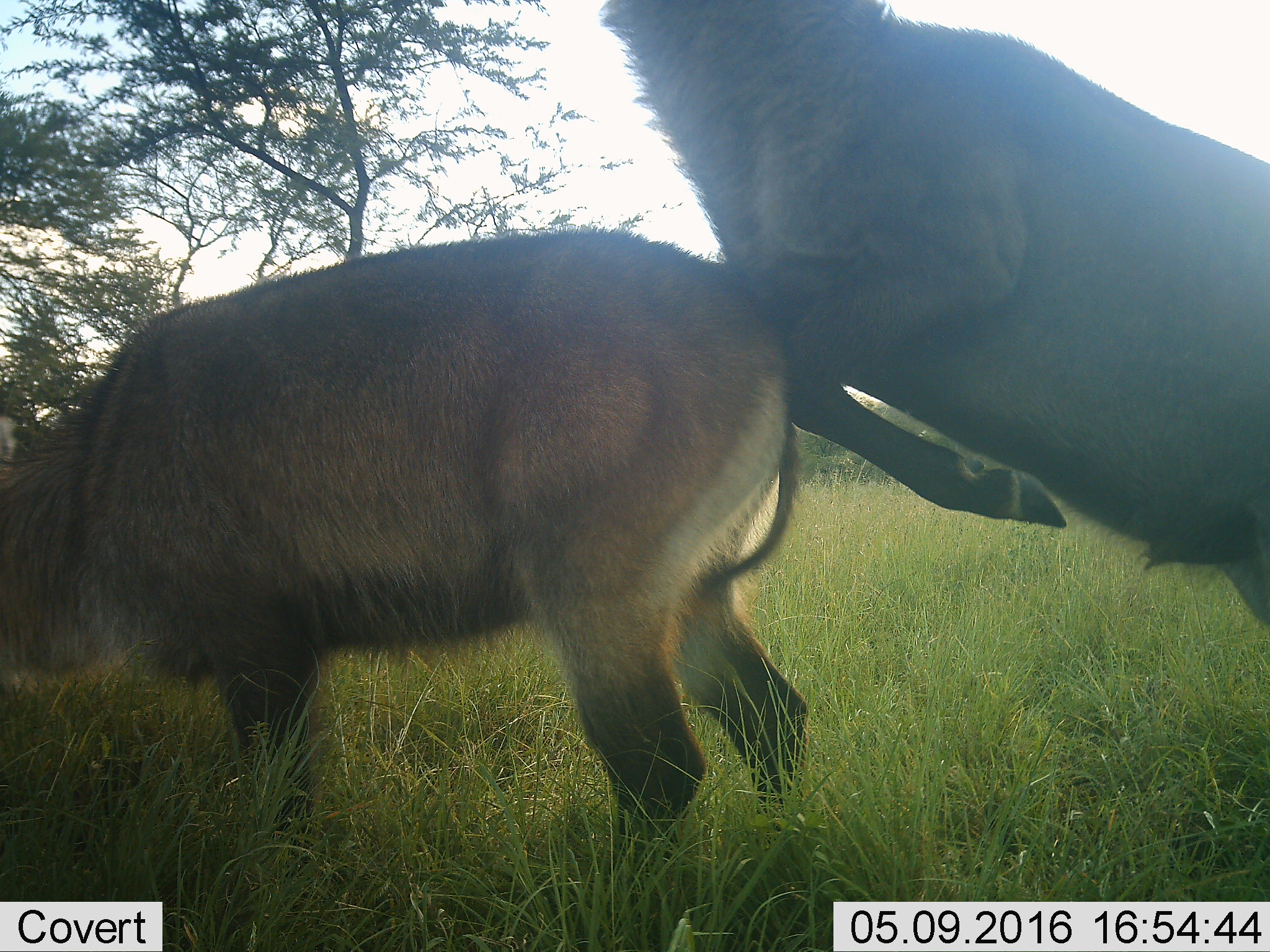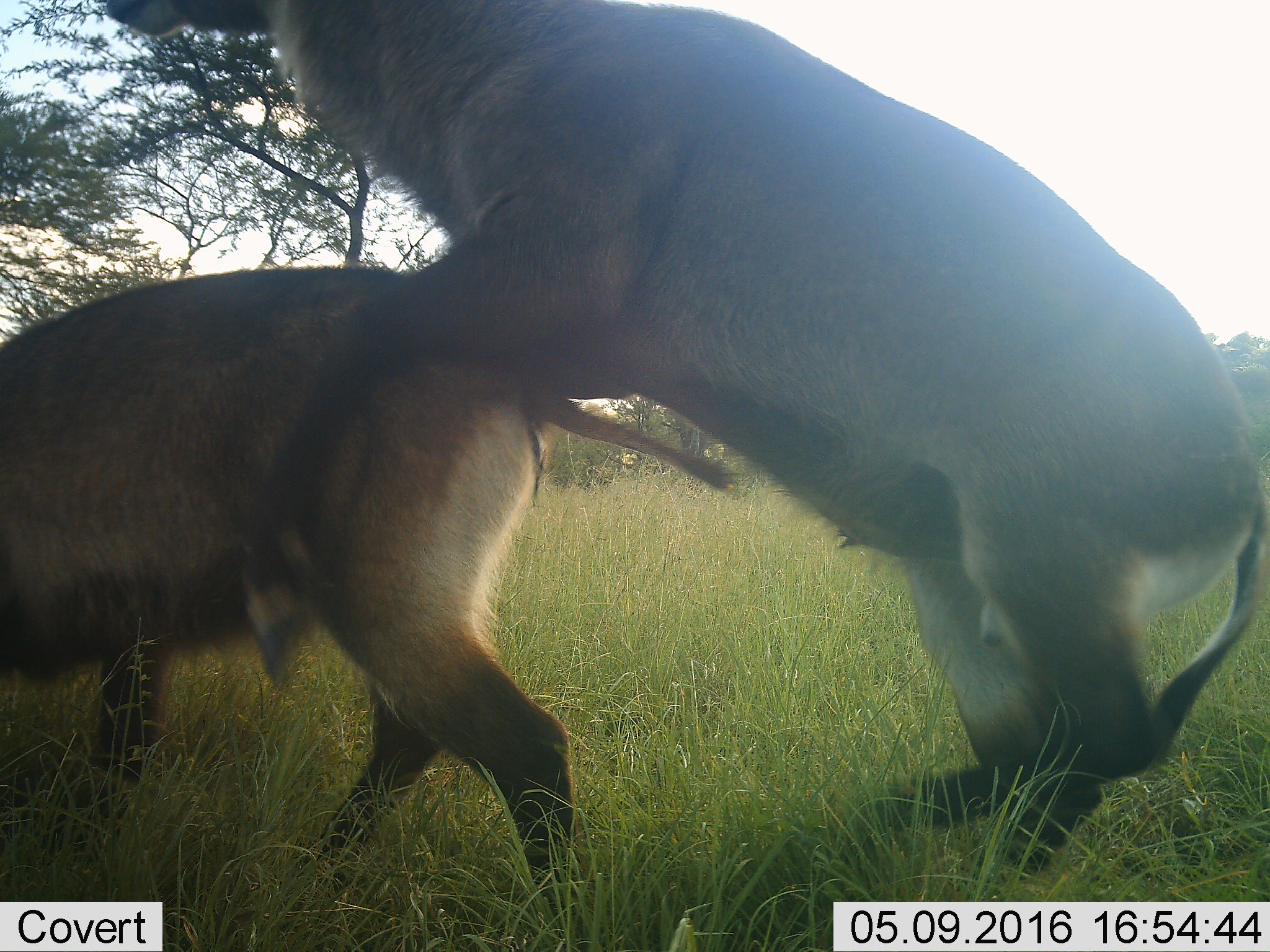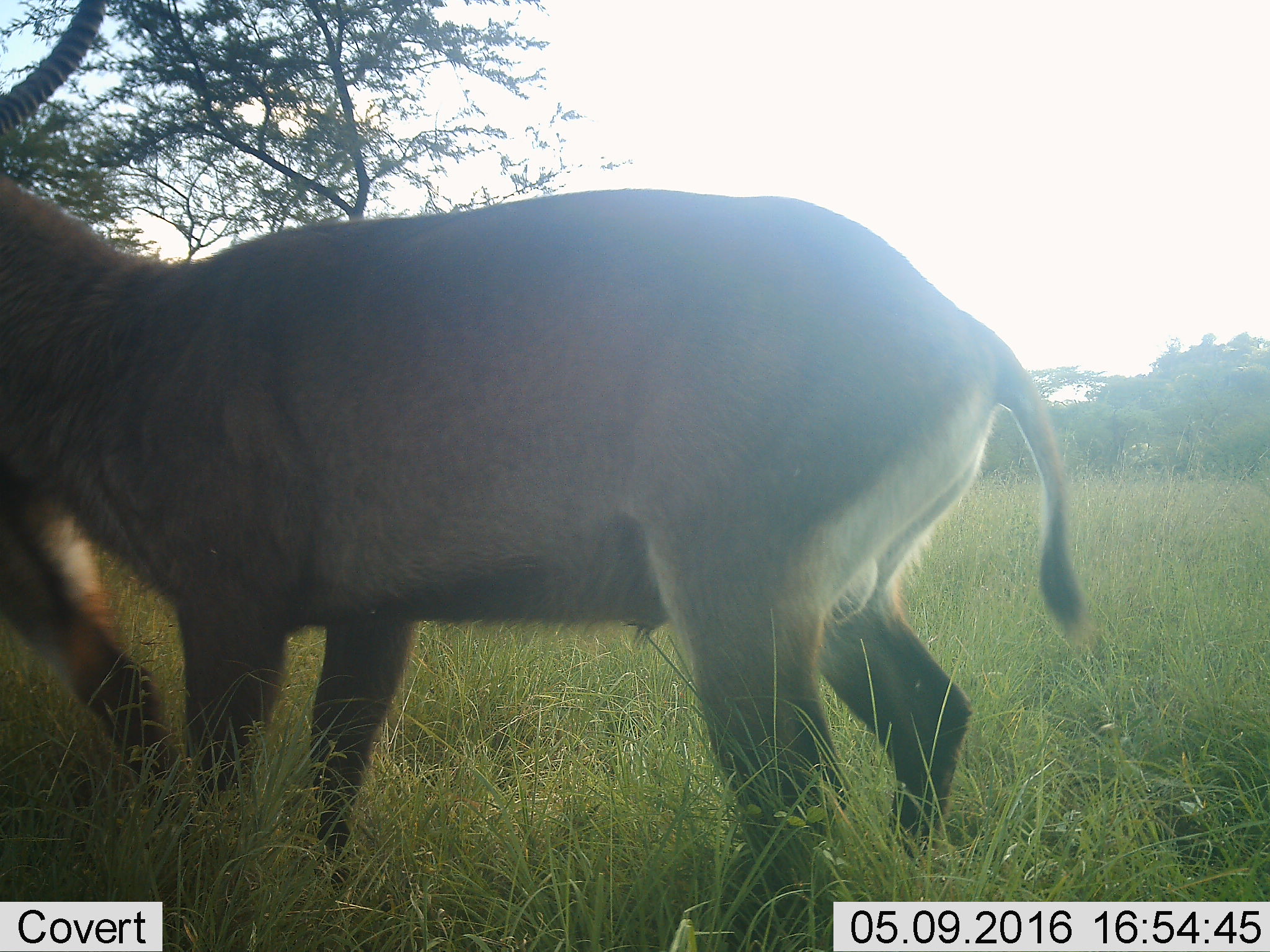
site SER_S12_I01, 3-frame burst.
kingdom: Animalia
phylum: Chordata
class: Mammalia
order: Artiodactyla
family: Bovidae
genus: Kobus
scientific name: Kobus ellipsiprymnus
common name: waterbuck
Waterbuck (Kobus ellipsiprymnus), count 2. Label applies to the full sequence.